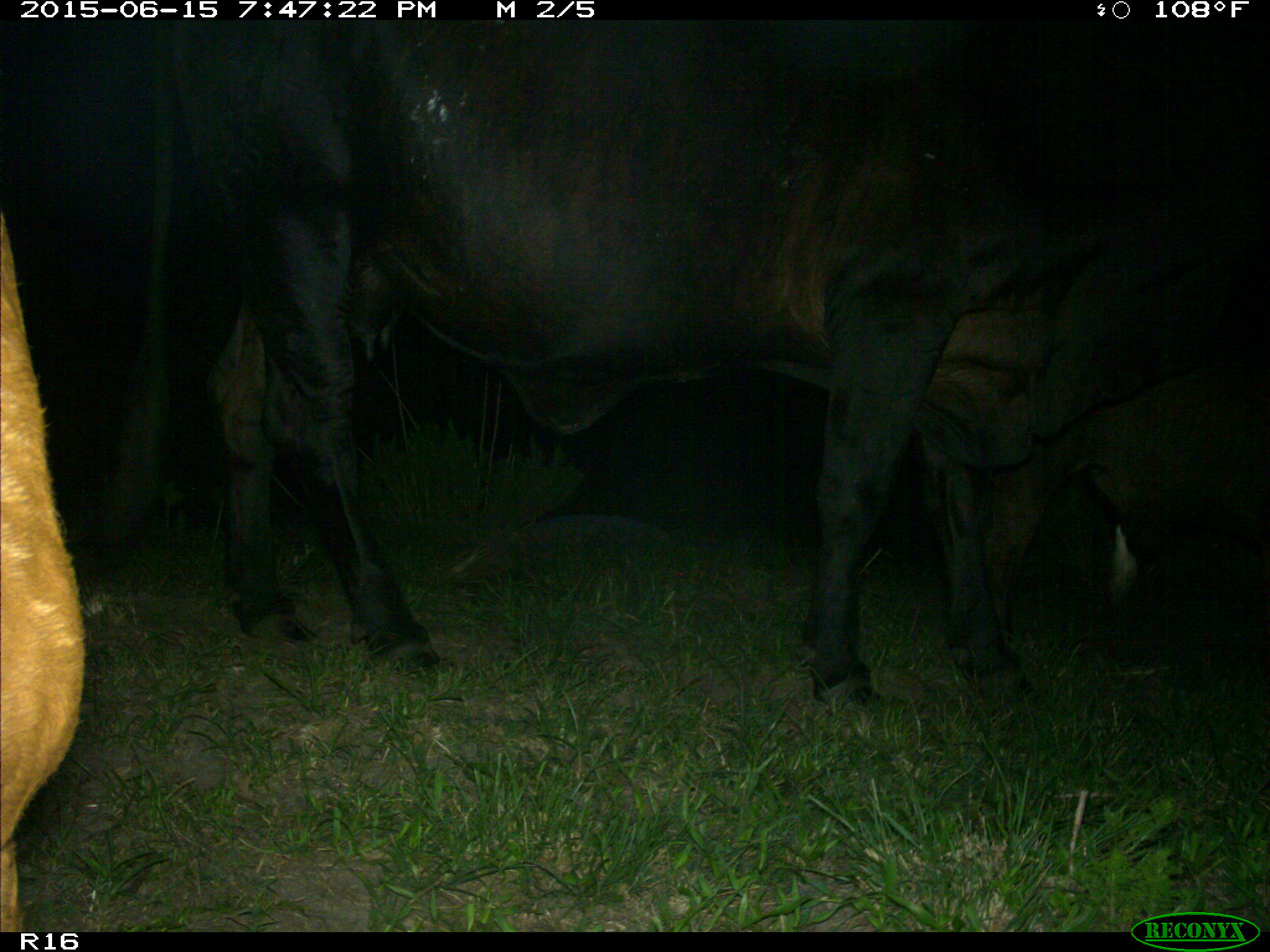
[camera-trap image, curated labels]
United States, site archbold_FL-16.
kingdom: Animalia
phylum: Chordata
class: Mammalia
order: Artiodactyla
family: Bovidae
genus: Bos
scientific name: Bos taurus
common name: domestic cow